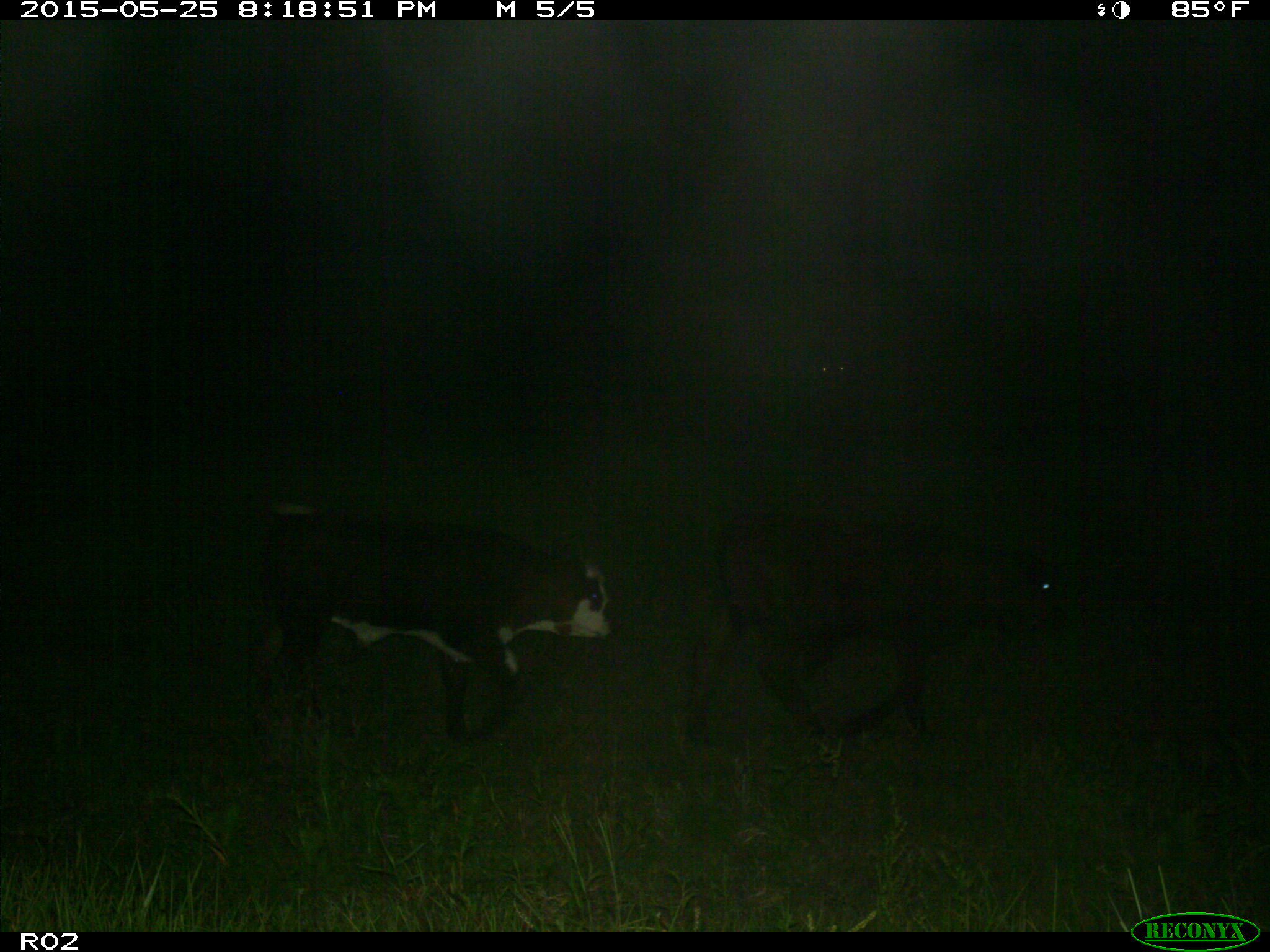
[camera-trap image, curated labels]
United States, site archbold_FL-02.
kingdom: Animalia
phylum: Chordata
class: Mammalia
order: Artiodactyla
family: Bovidae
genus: Bos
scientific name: Bos taurus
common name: domestic cow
Bos taurus (domestic cow).